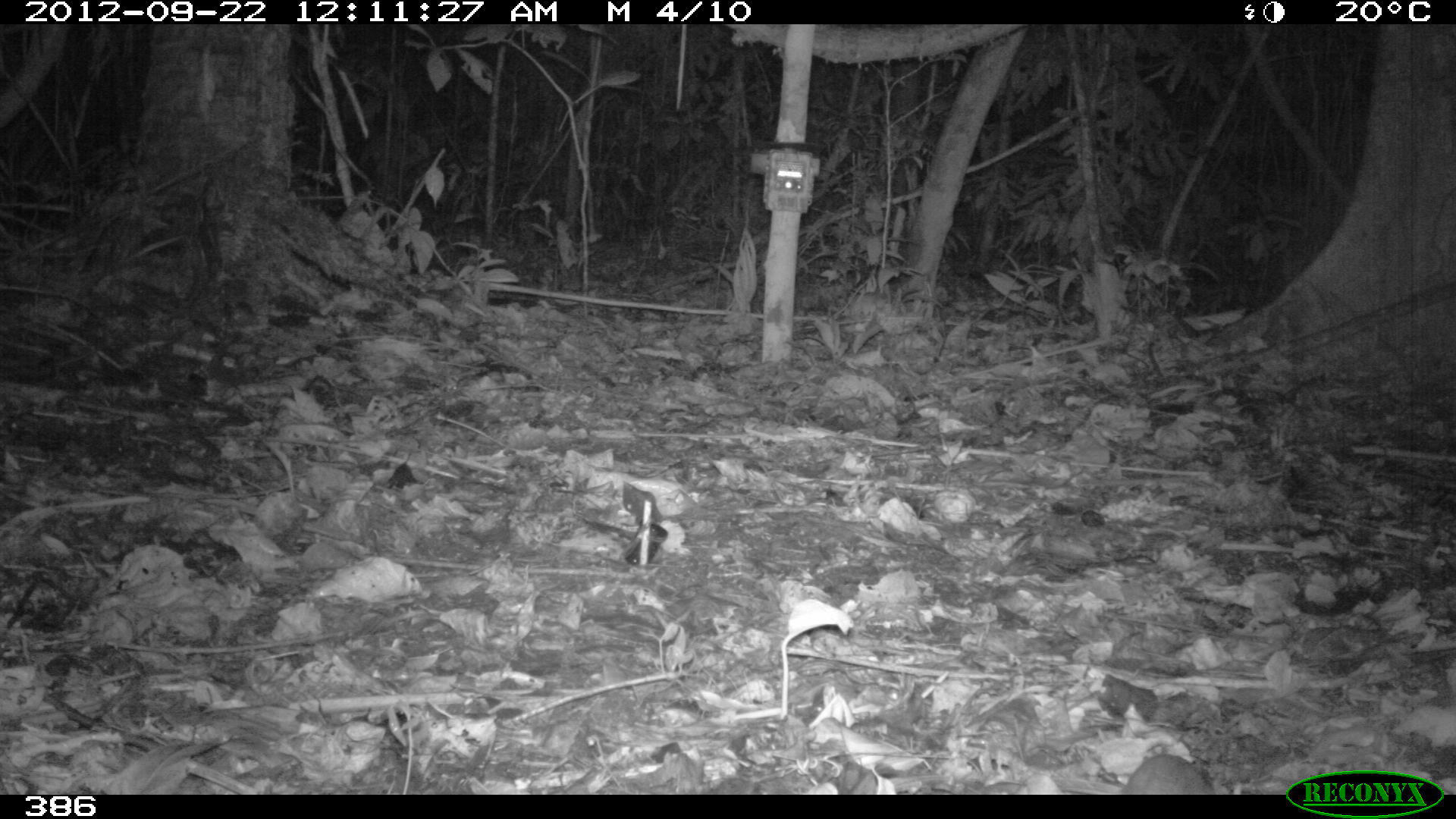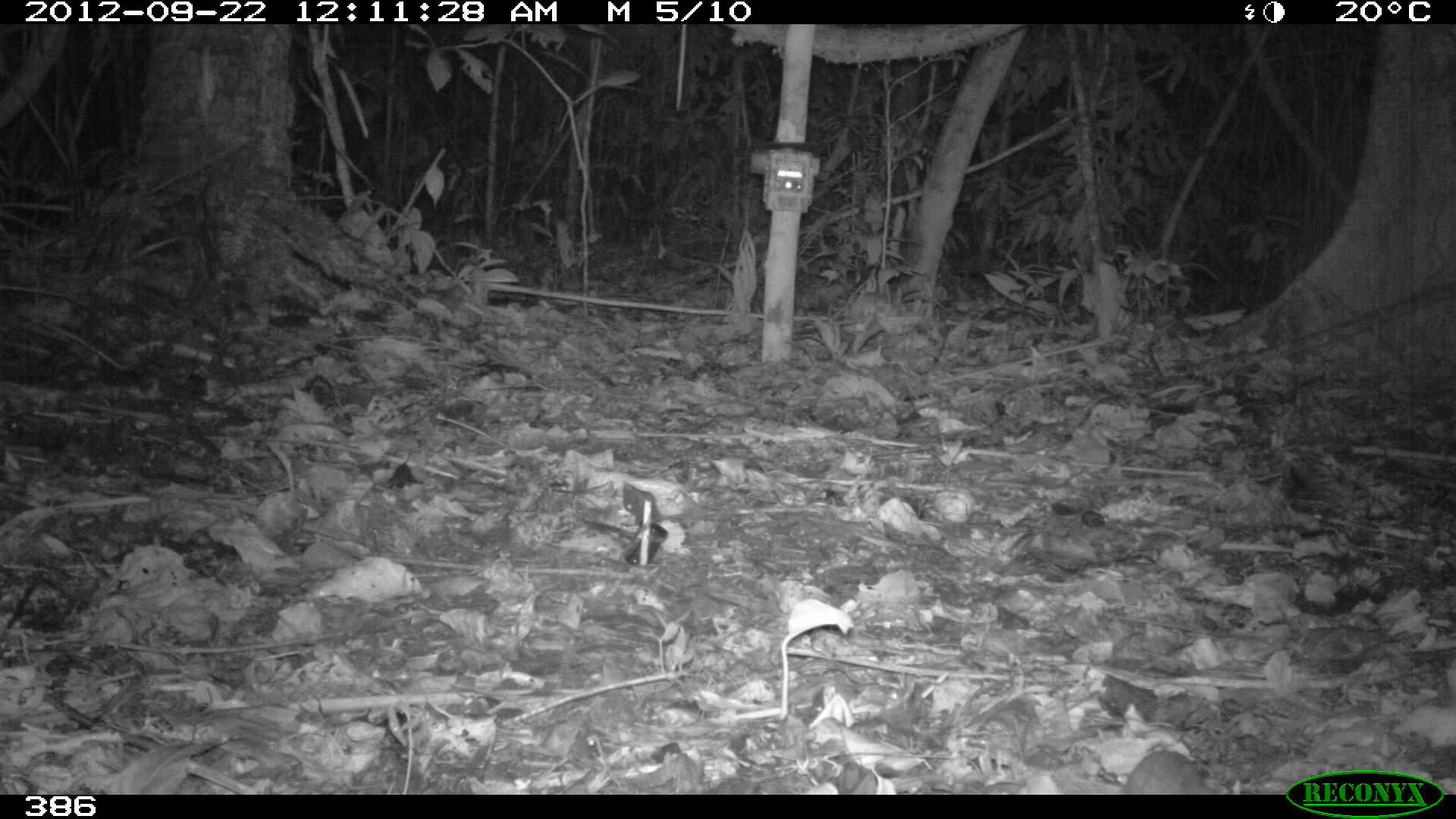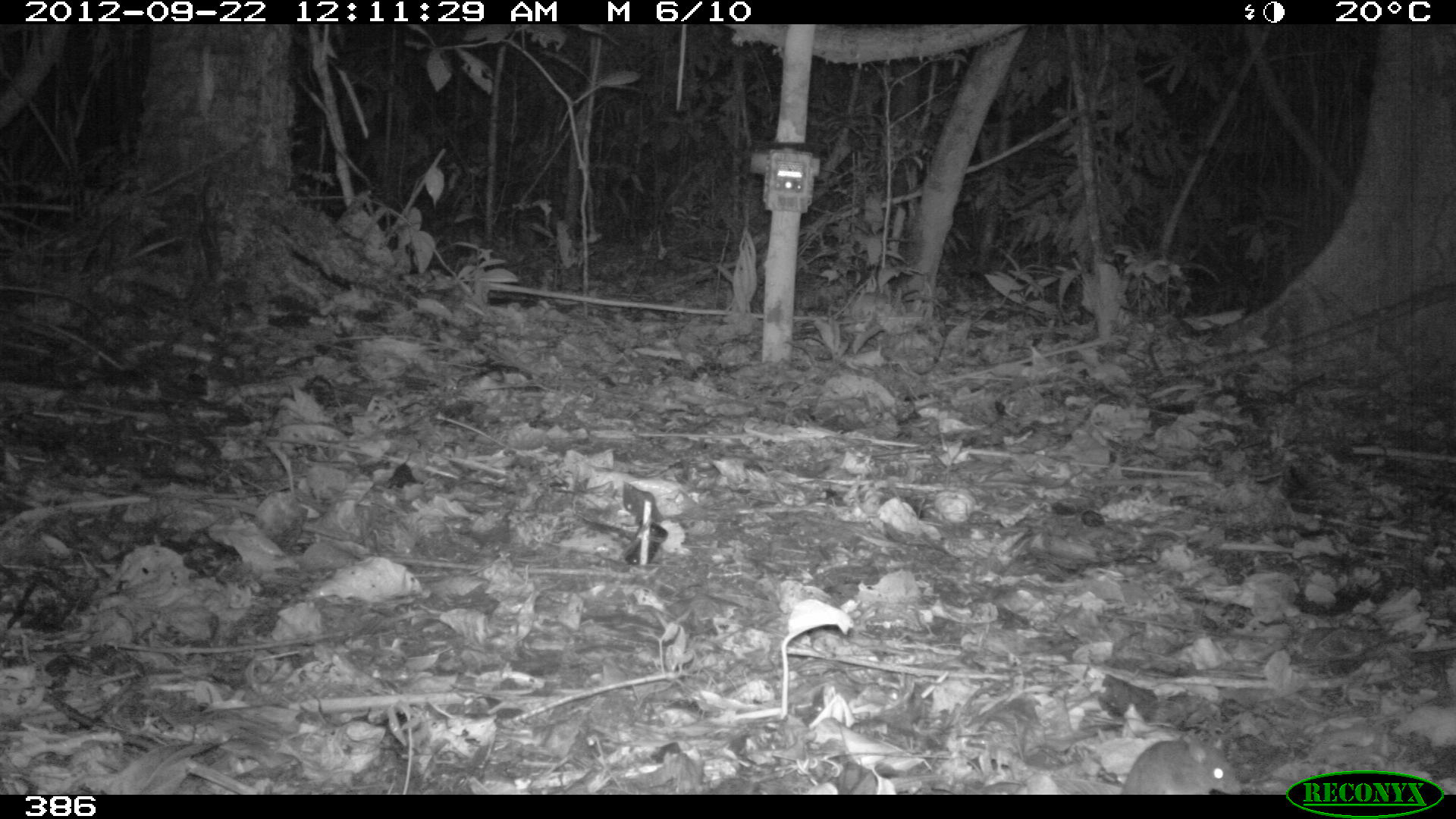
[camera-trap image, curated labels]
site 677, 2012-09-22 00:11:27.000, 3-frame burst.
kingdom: Animalia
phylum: Chordata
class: Mammalia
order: Rodentia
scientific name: Rodentia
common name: rodents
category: unknown rodent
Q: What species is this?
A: Unknown rodent (rodents) (Rodentia).